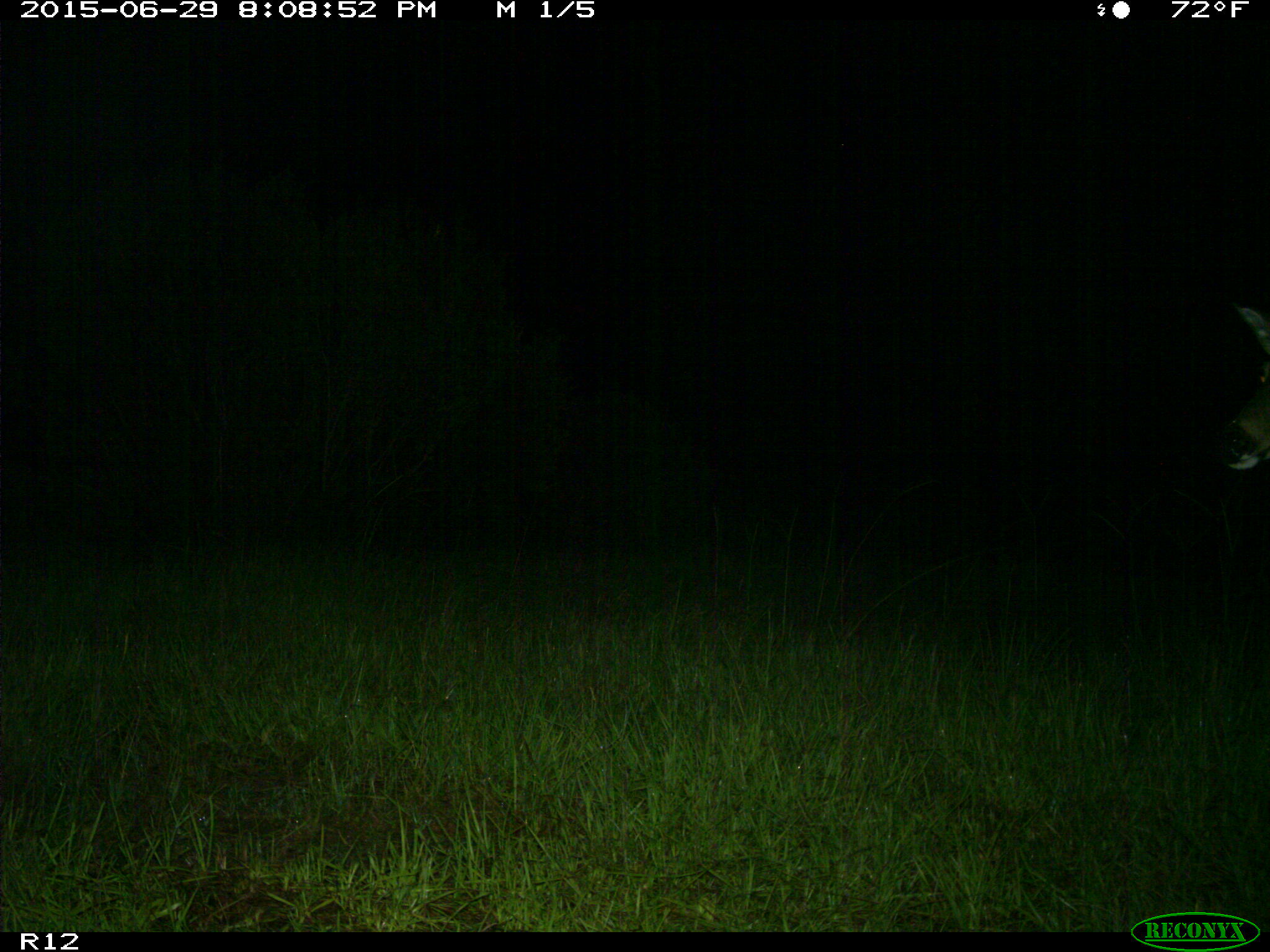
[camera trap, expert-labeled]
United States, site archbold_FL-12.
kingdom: Animalia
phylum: Chordata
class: Mammalia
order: Artiodactyla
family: Cervidae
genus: Odocoileus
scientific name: Odocoileus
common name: deer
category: unidentified deer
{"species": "unidentified deer (deer) (Odocoileus)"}